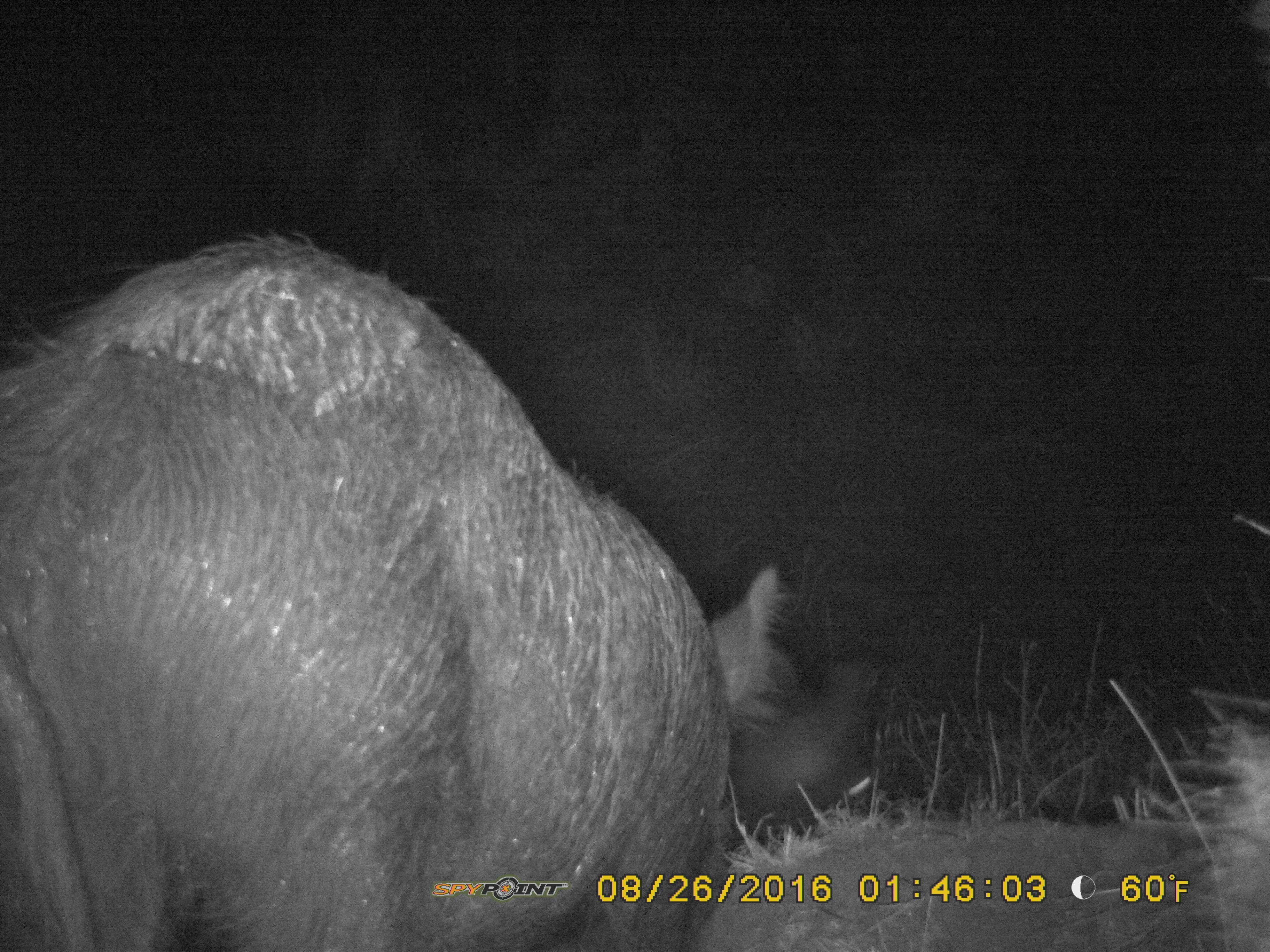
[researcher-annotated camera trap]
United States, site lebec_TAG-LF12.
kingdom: Animalia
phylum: Chordata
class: Mammalia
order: Artiodactyla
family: Suidae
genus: Sus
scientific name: Sus scrofa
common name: wild boar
Sus scrofa (wild boar).